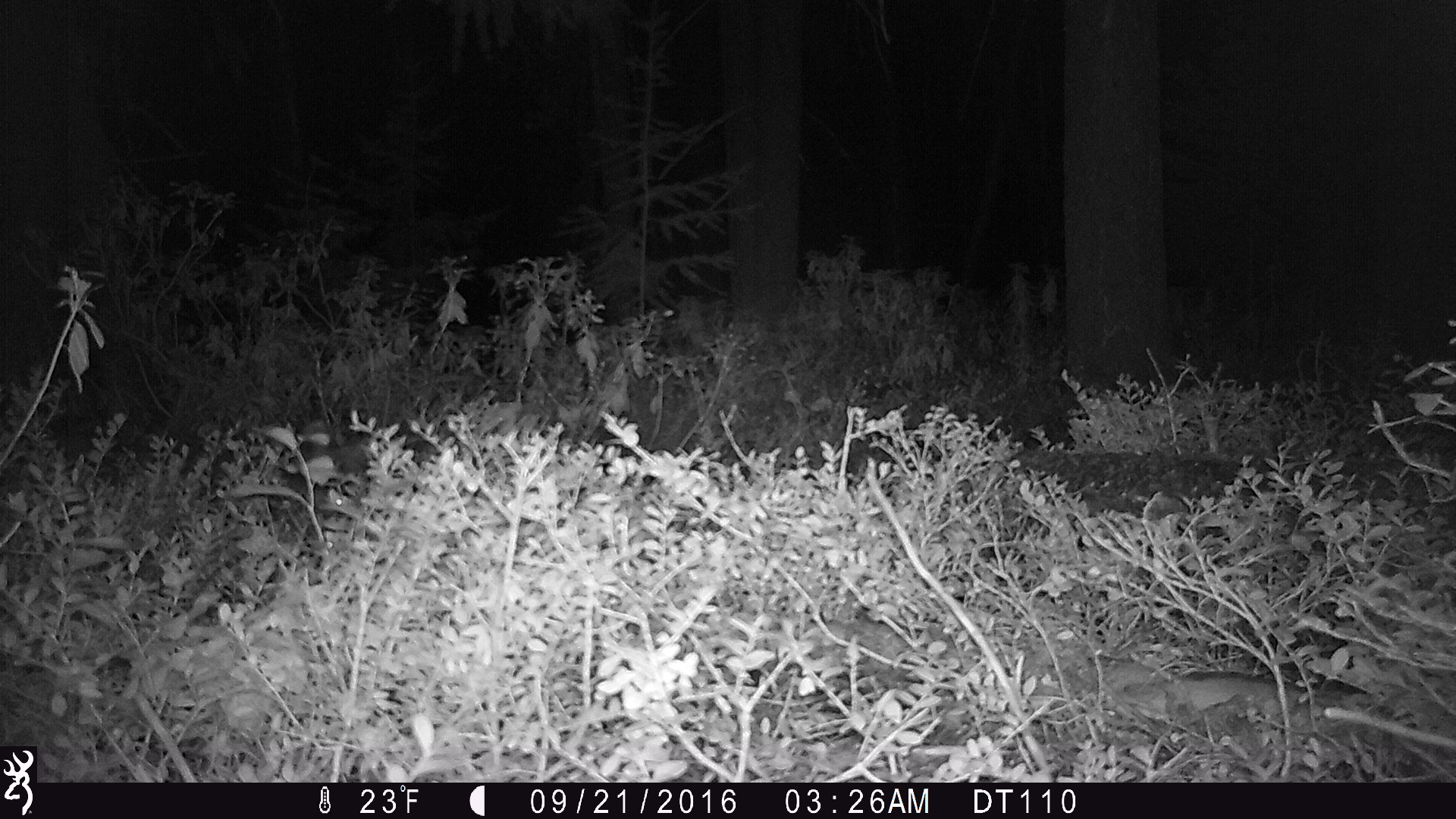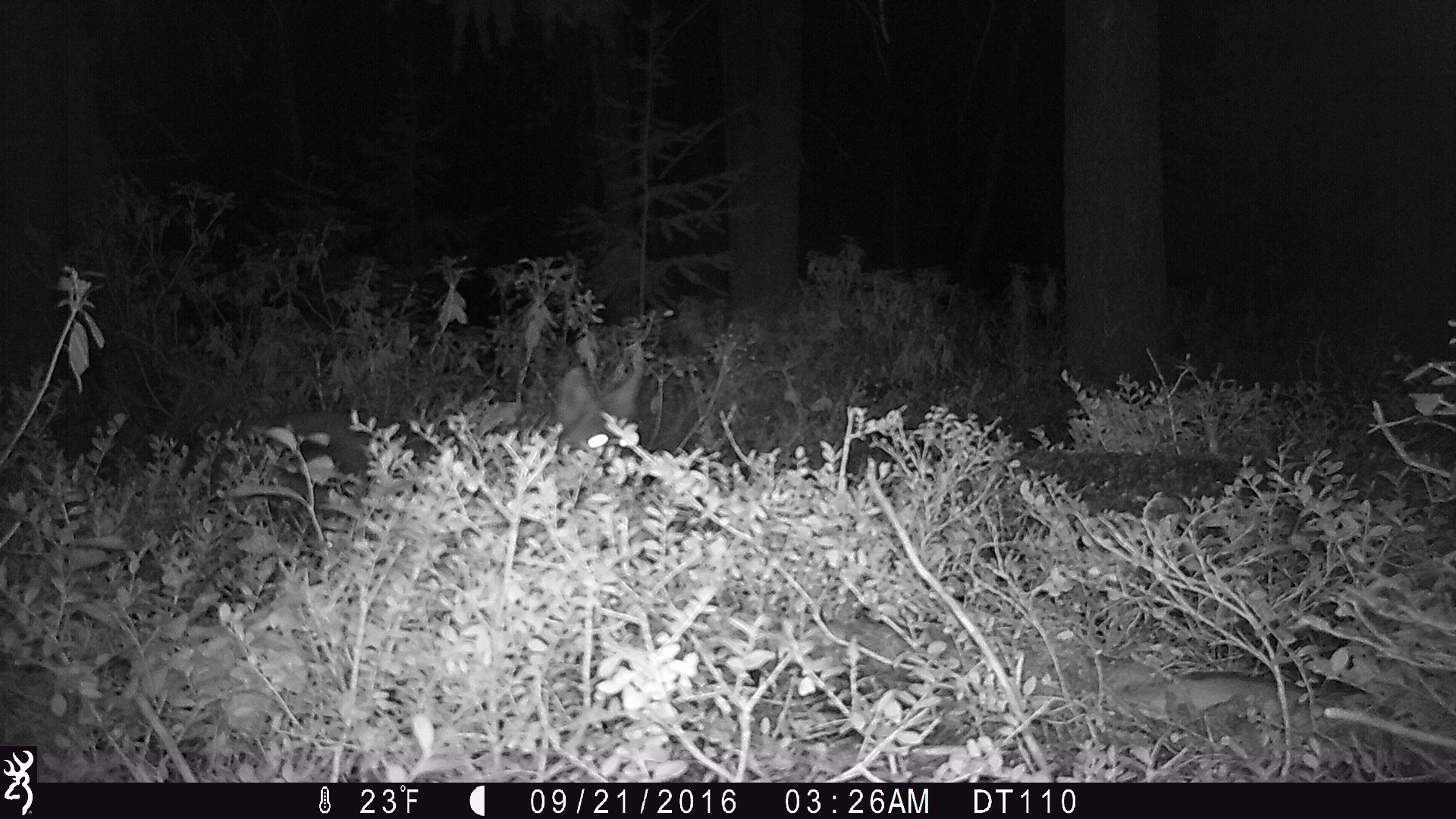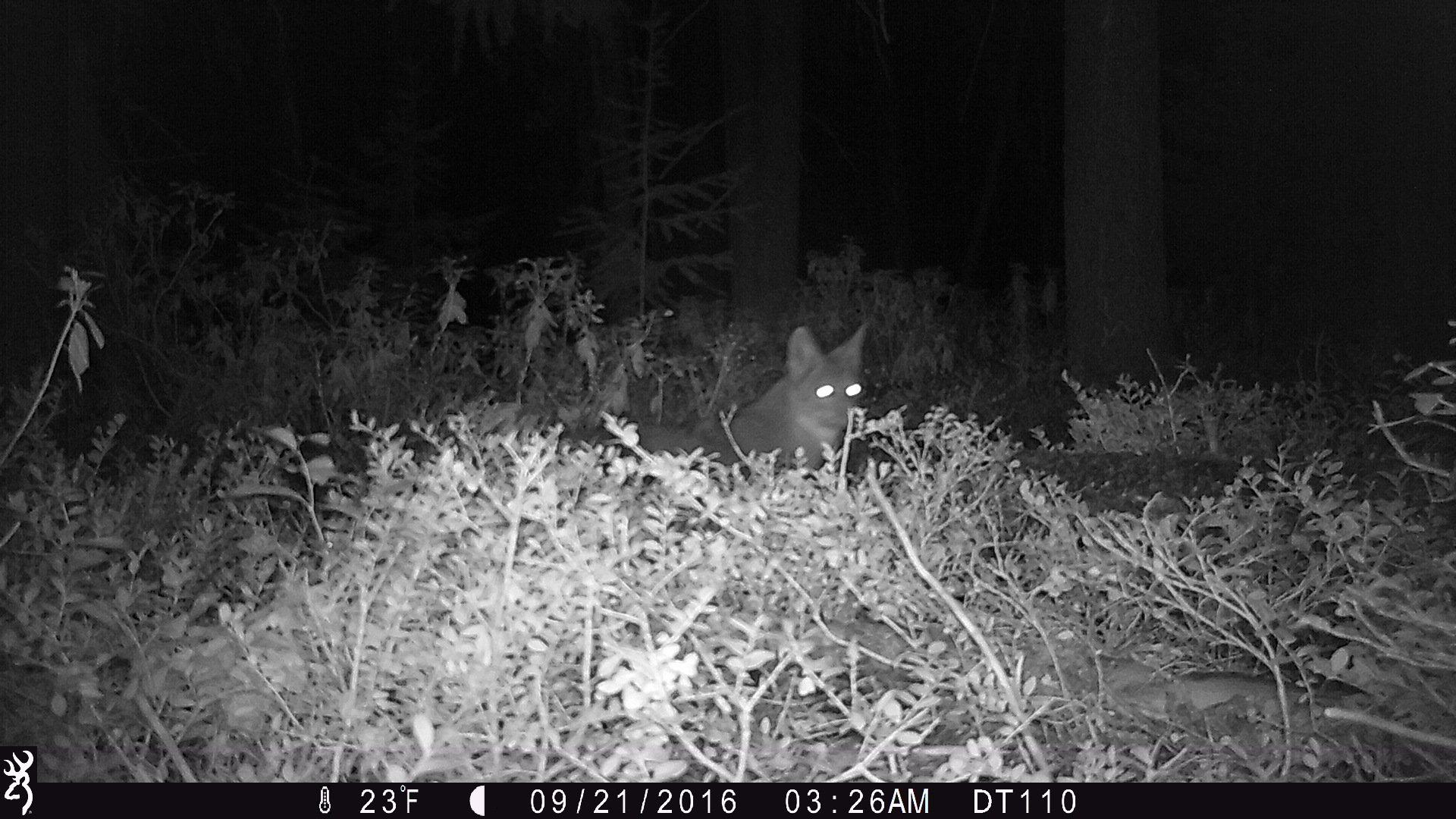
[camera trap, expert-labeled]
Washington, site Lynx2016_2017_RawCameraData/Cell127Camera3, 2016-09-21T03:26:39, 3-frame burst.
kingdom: Animalia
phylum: Chordata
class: Mammalia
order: Carnivora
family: Canidae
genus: Canis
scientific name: Canis latrans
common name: coyote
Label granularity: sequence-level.